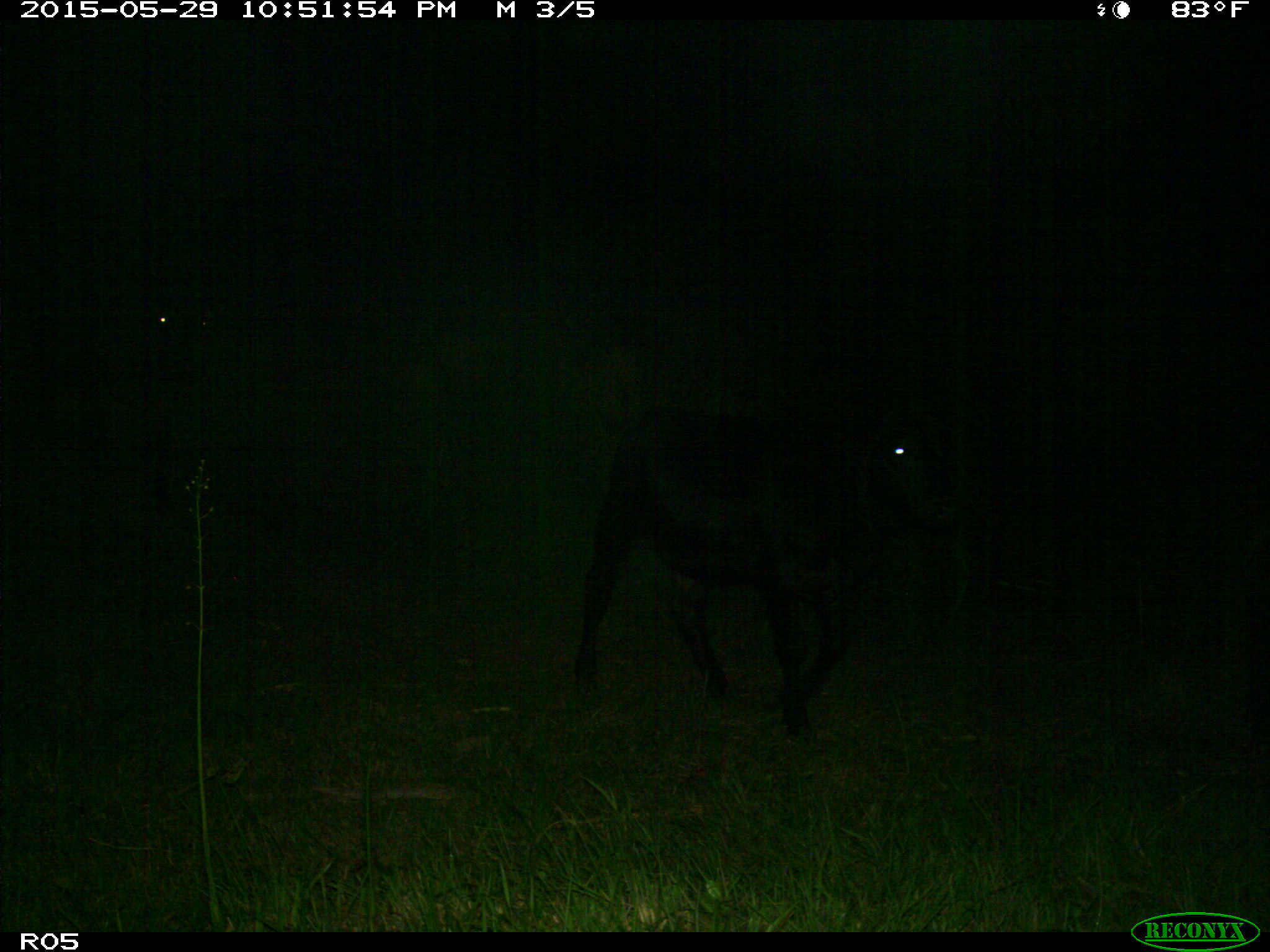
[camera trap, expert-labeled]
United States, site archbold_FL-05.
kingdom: Animalia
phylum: Chordata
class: Mammalia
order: Artiodactyla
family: Bovidae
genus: Bos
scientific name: Bos taurus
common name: domestic cow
Bos taurus (domestic cow).